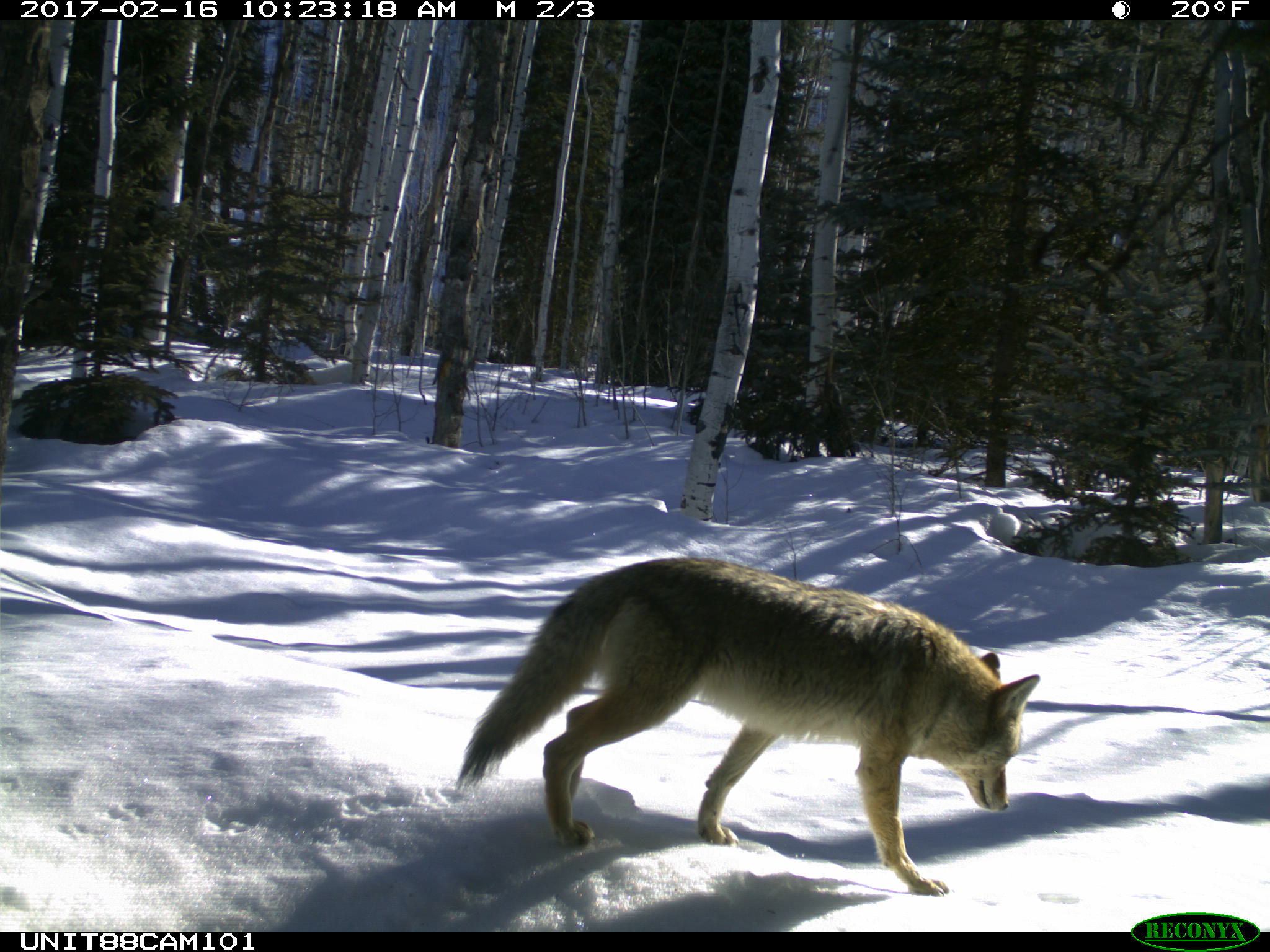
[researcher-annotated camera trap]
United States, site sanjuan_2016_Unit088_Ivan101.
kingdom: Animalia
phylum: Chordata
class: Mammalia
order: Carnivora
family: Canidae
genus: Canis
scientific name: Canis latrans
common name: coyote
Canis latrans (coyote).